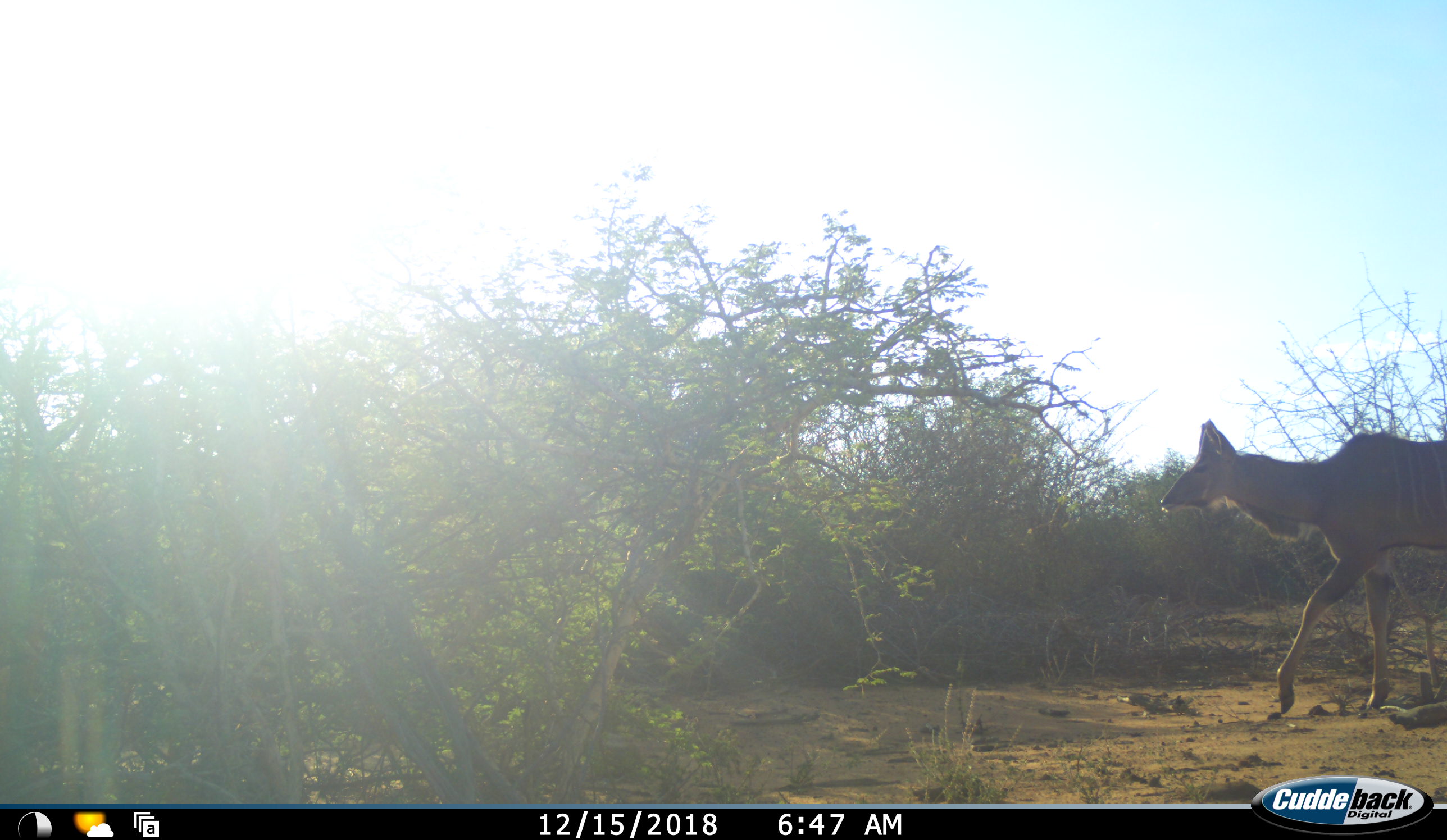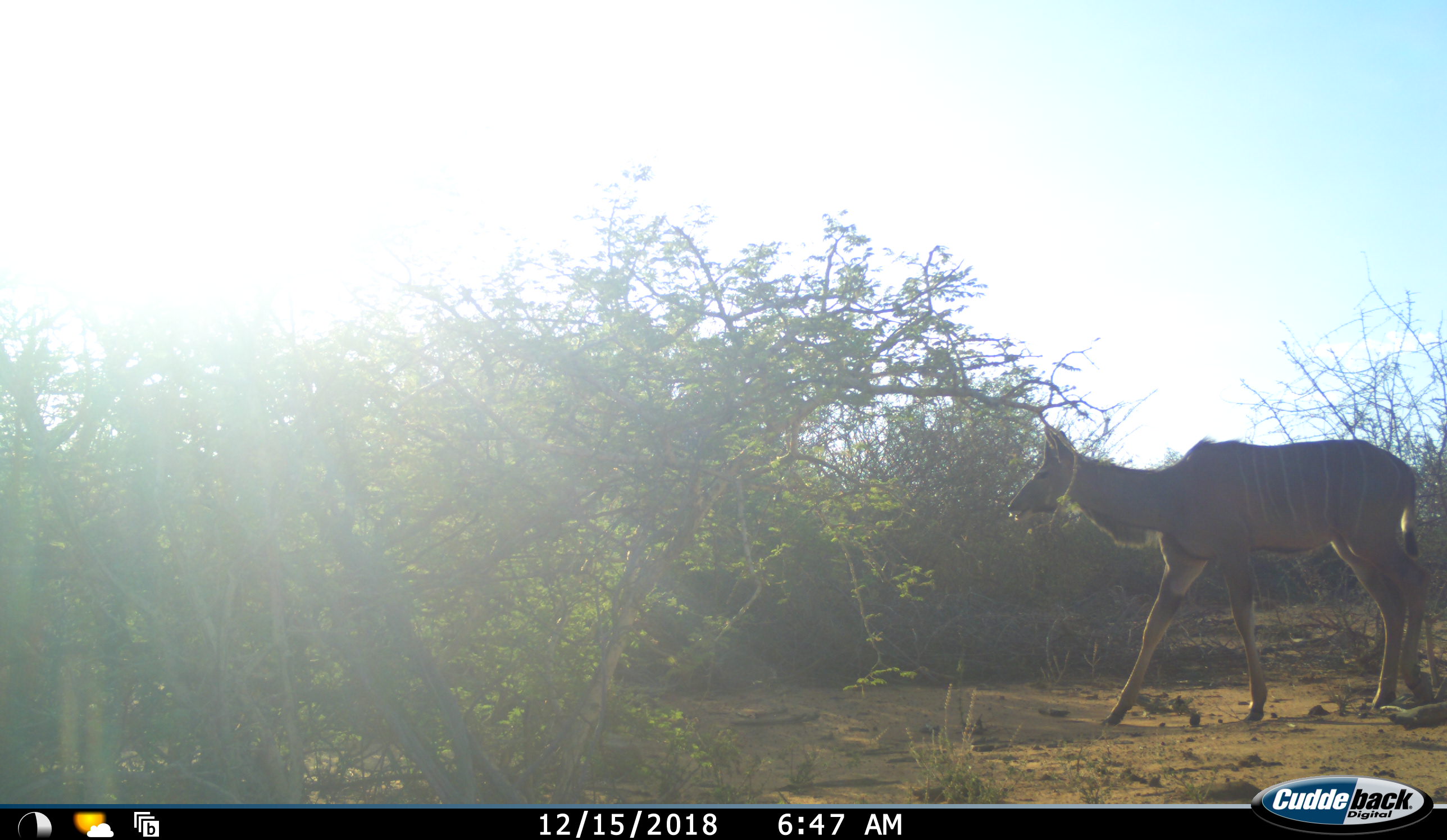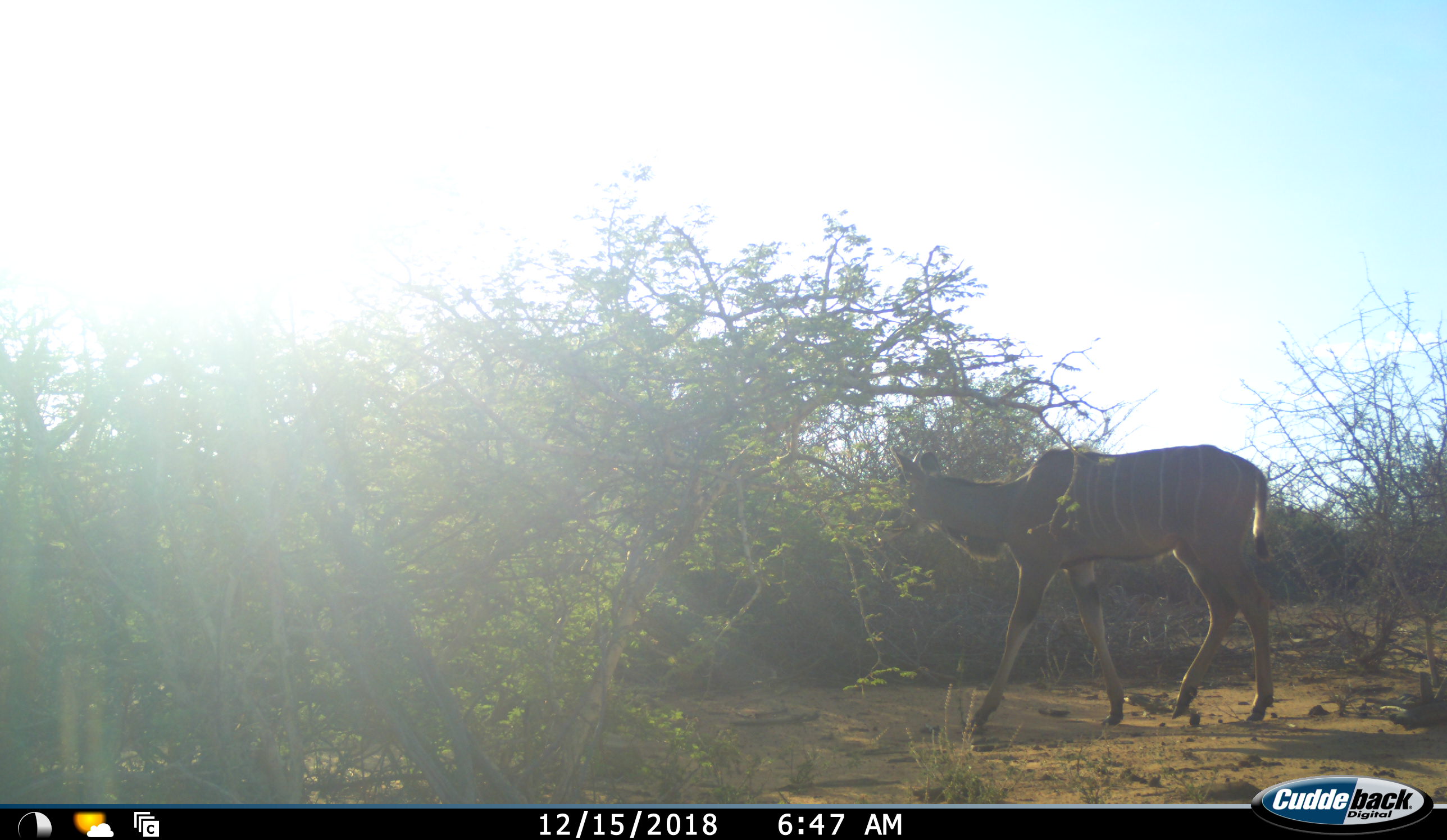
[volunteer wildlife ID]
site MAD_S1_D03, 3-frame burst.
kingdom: Animalia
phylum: Chordata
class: Mammalia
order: Artiodactyla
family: Bovidae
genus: Tragelaphus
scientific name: Tragelaphus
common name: kudu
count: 1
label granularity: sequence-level